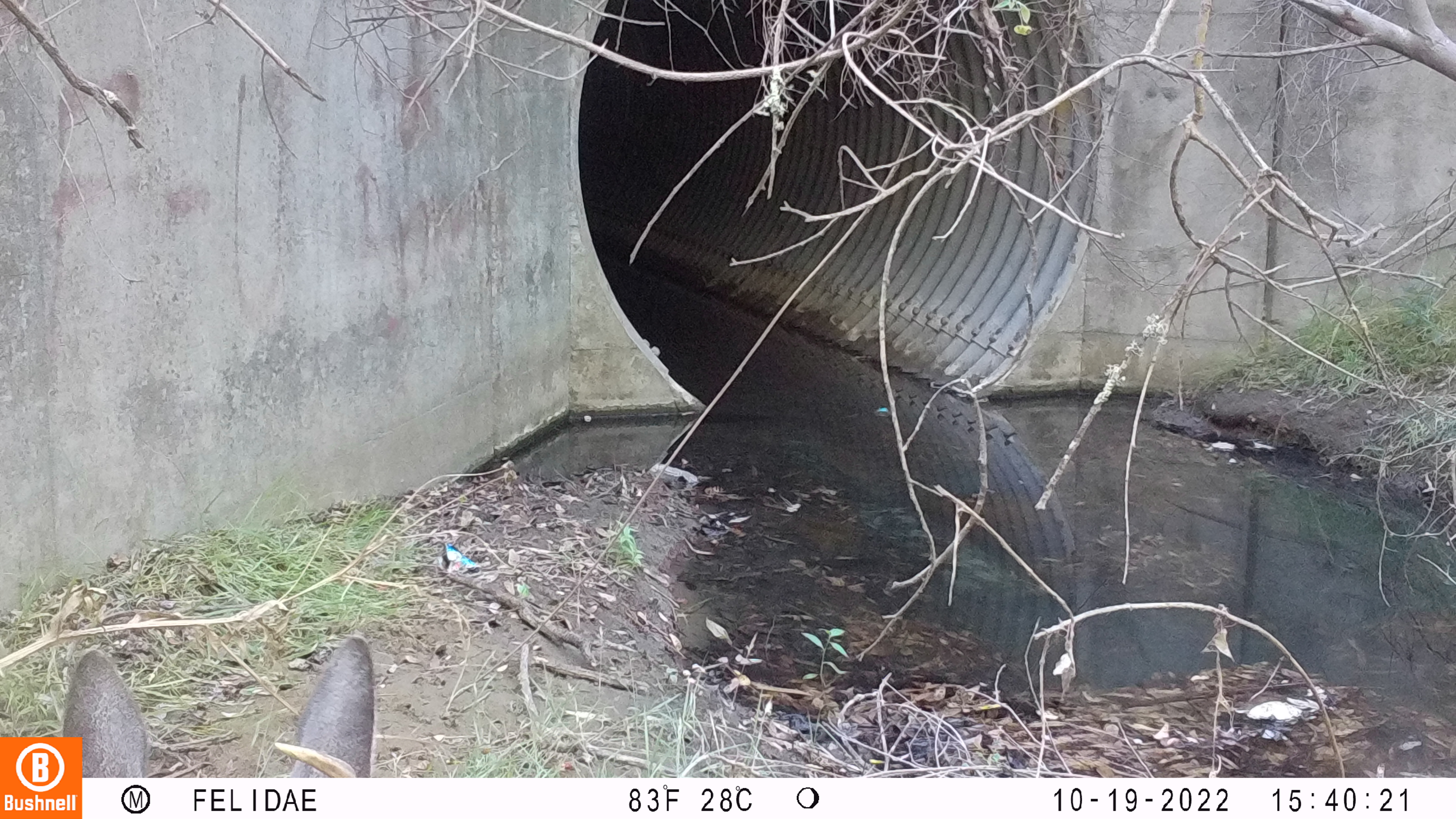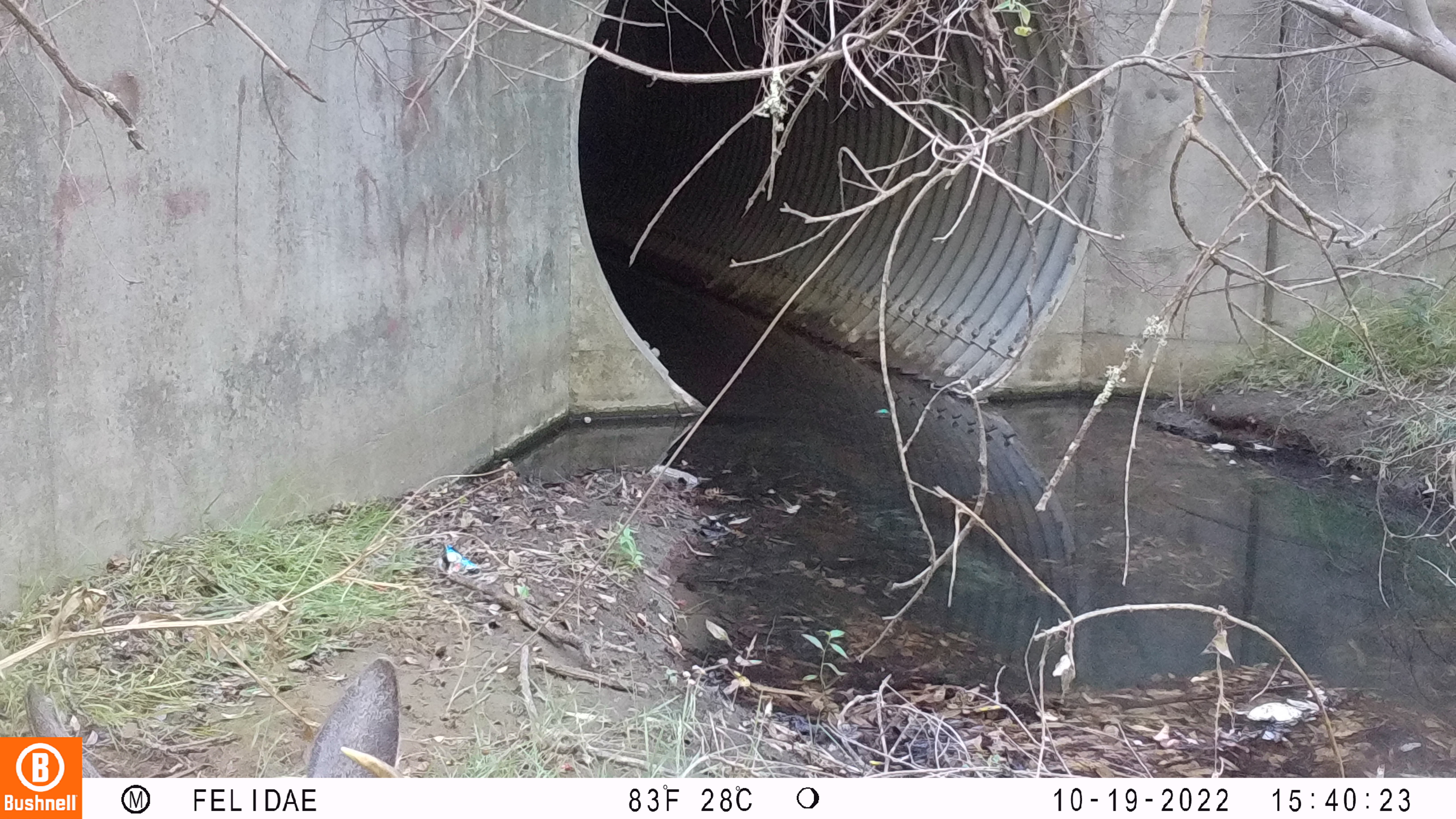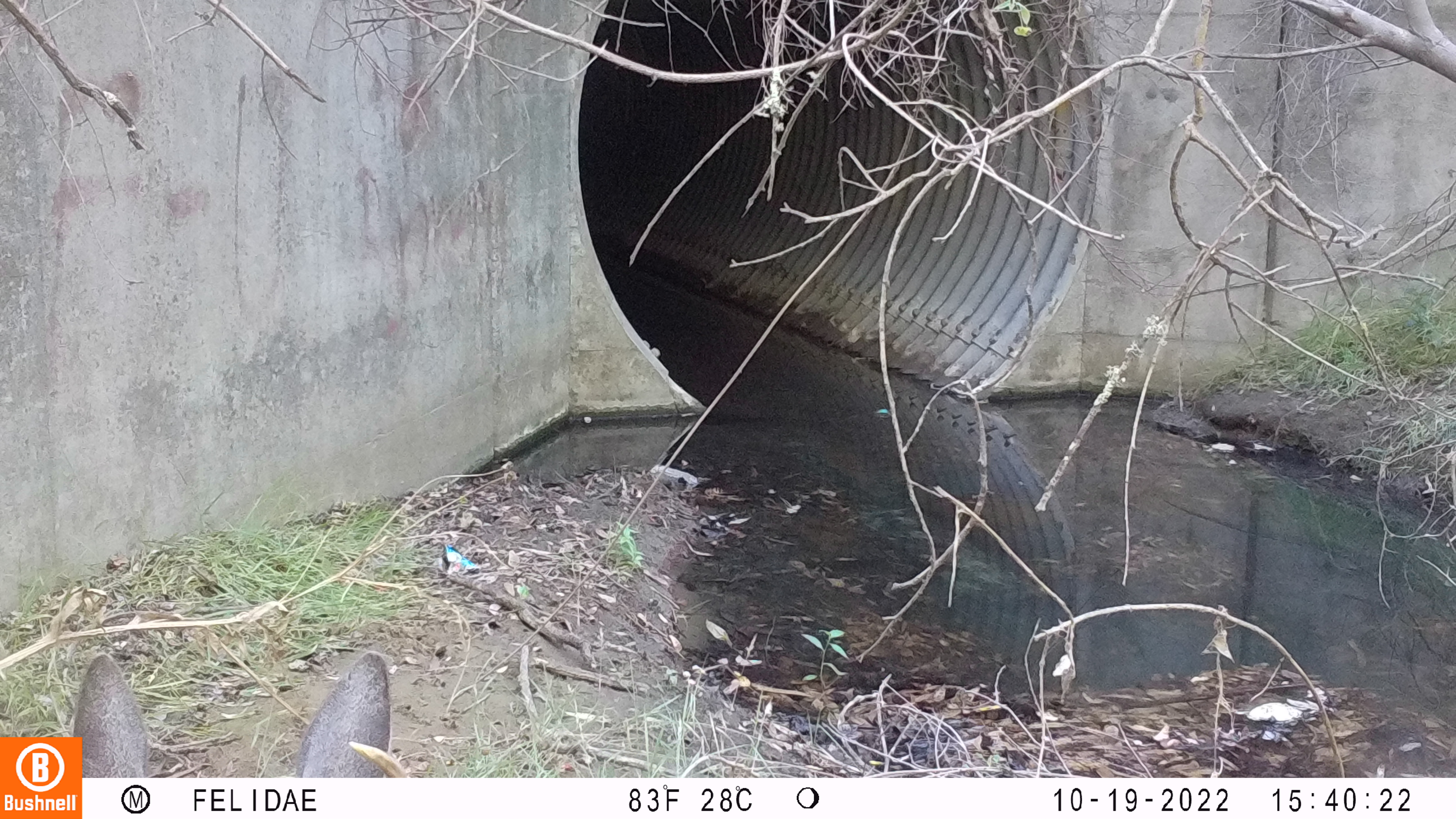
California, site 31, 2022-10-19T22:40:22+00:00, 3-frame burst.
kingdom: Animalia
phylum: Chordata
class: Mammalia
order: Artiodactyla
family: Cervidae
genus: Odocoileus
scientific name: Odocoileus hemionus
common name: mule deer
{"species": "mule deer (Odocoileus hemionus)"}